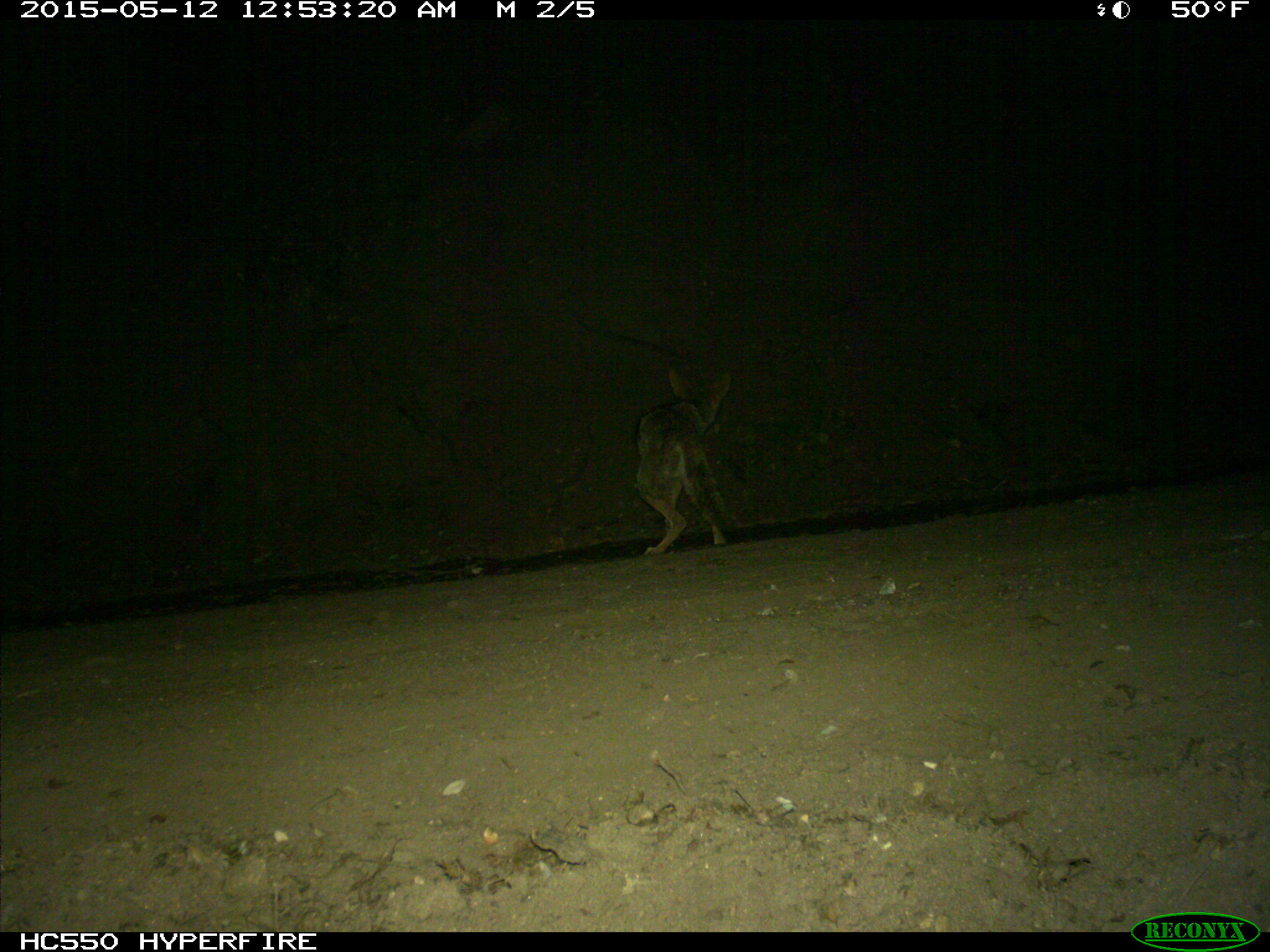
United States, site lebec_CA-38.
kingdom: Animalia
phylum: Chordata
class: Mammalia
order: Carnivora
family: Canidae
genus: Canis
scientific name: Canis latrans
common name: coyote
Canis latrans (coyote).